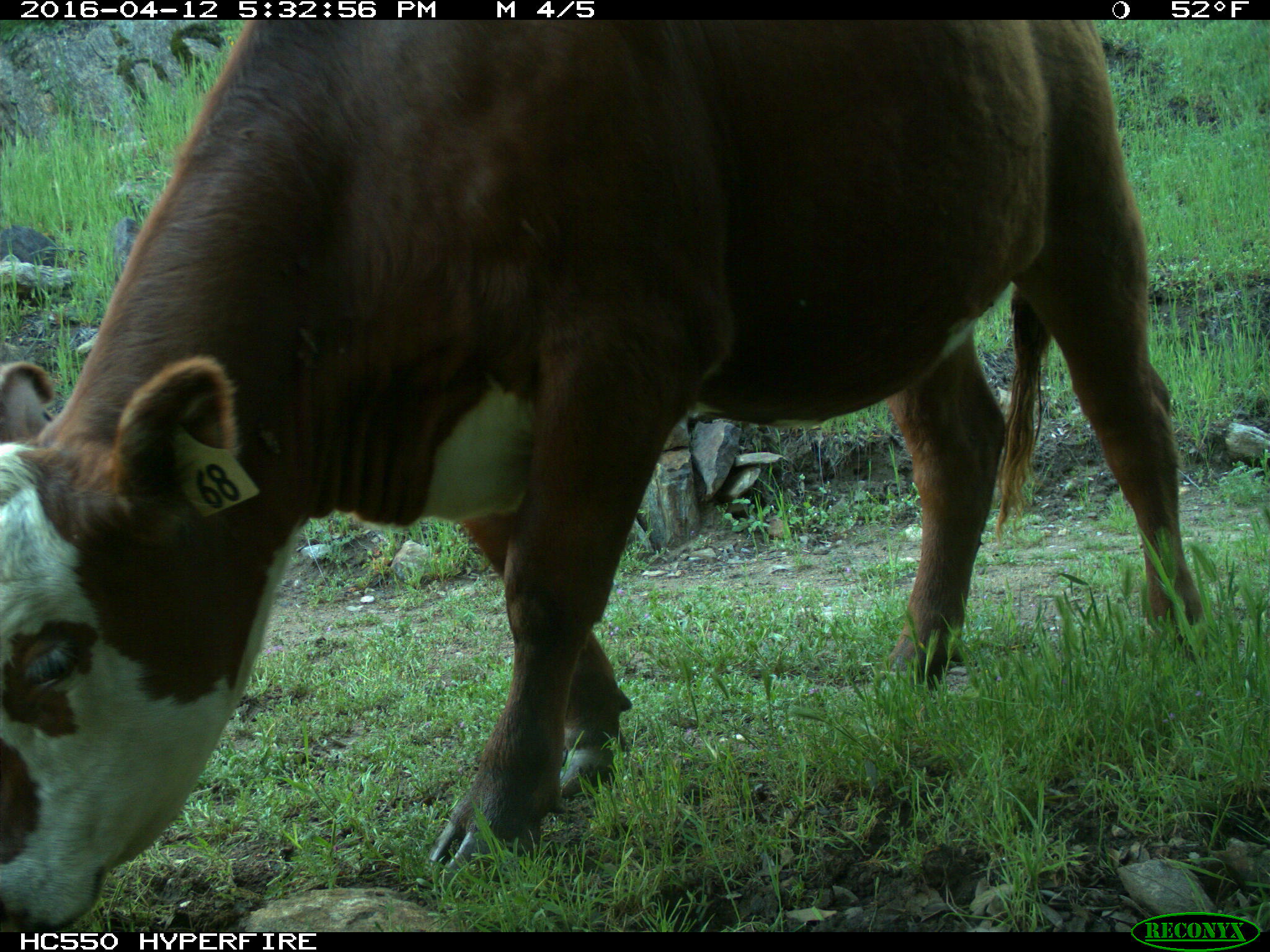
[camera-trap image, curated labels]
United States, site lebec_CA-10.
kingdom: Animalia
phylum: Chordata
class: Mammalia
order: Artiodactyla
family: Bovidae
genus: Bos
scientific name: Bos taurus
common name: domestic cow